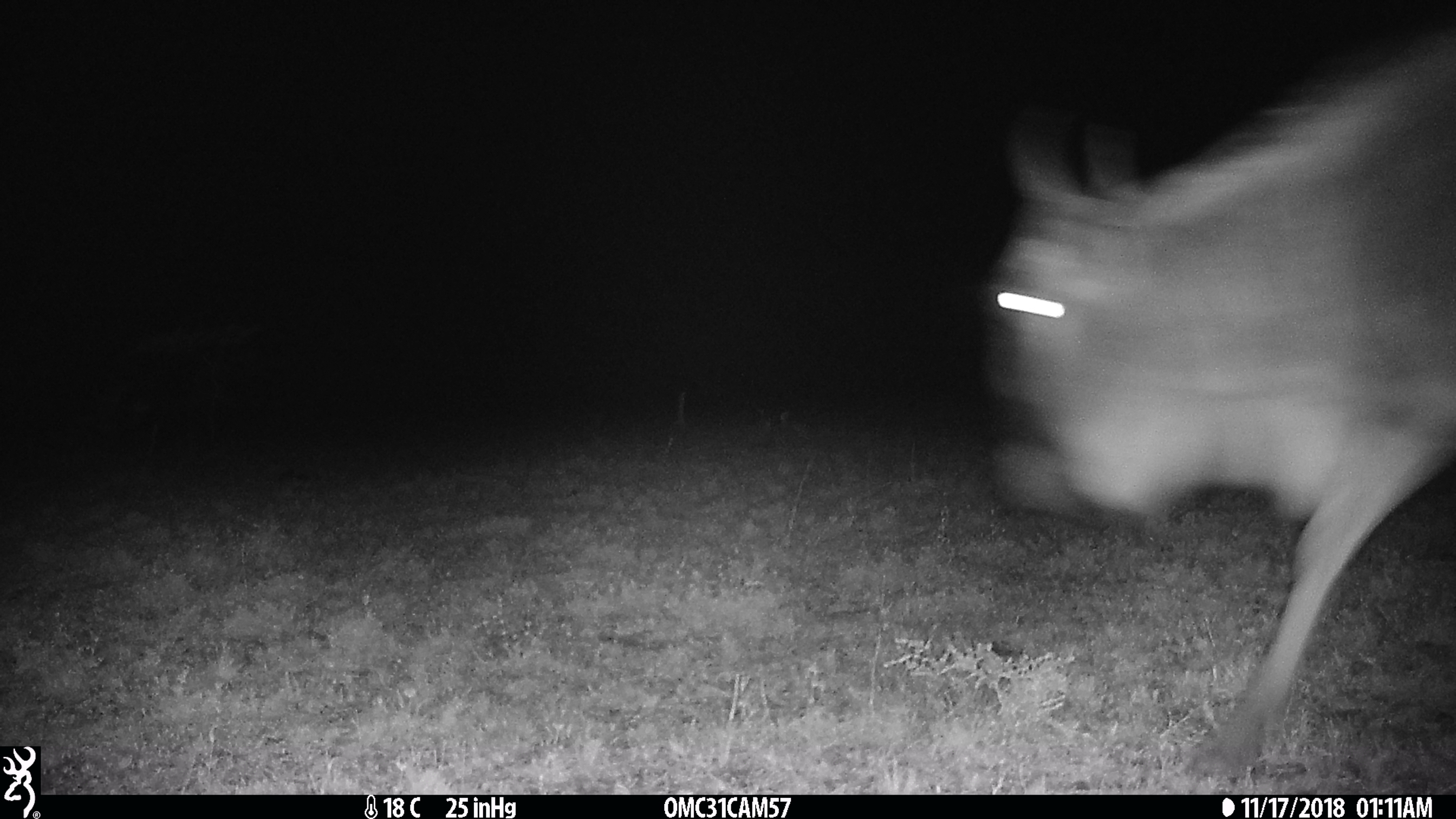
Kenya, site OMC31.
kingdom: Animalia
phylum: Chordata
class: Mammalia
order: Artiodactyla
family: Bovidae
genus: Connochaetes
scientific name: Connochaetes taurinus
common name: blue wildebeest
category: wildebeest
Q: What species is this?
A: Wildebeest (blue wildebeest) (Connochaetes taurinus).